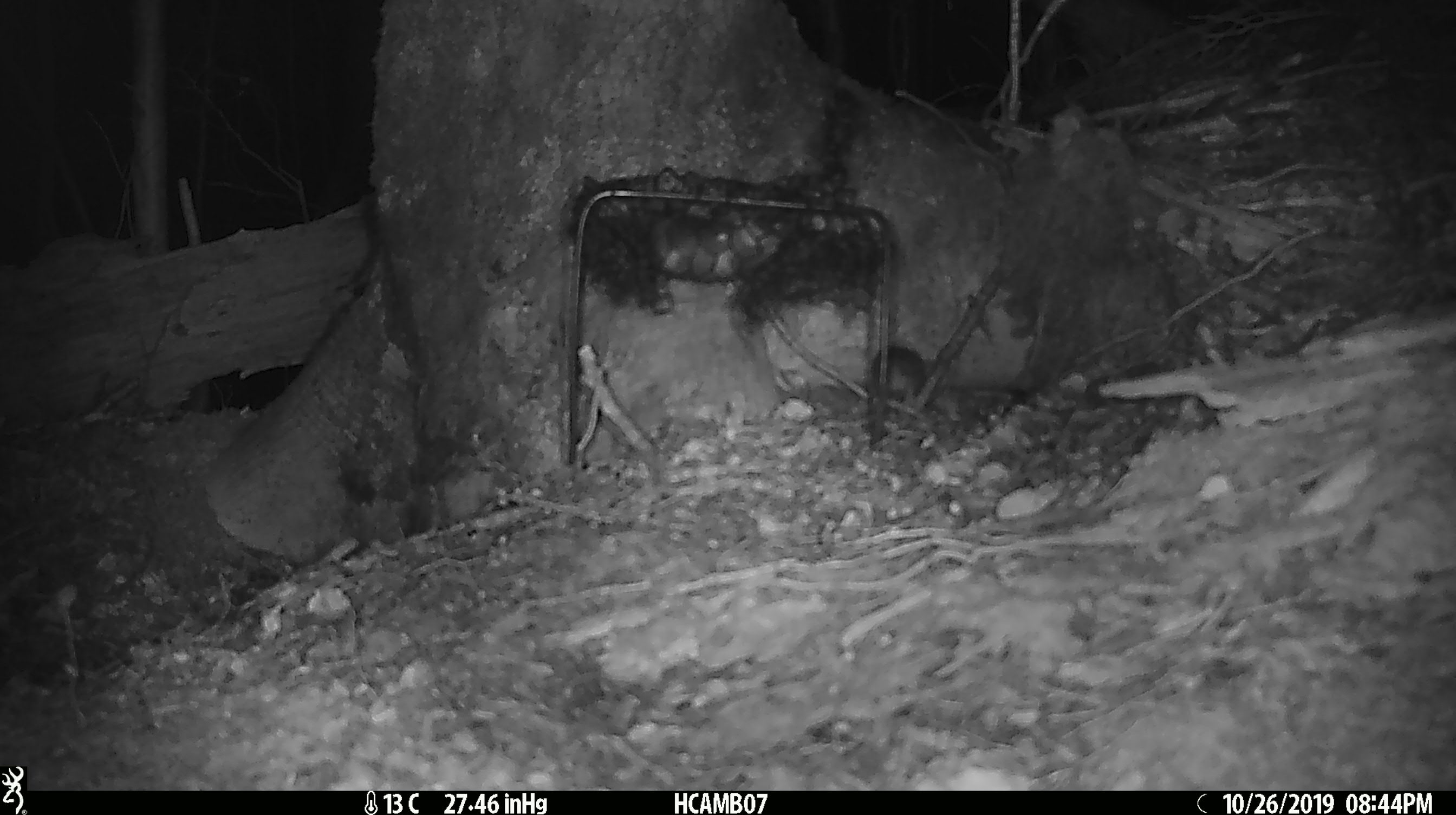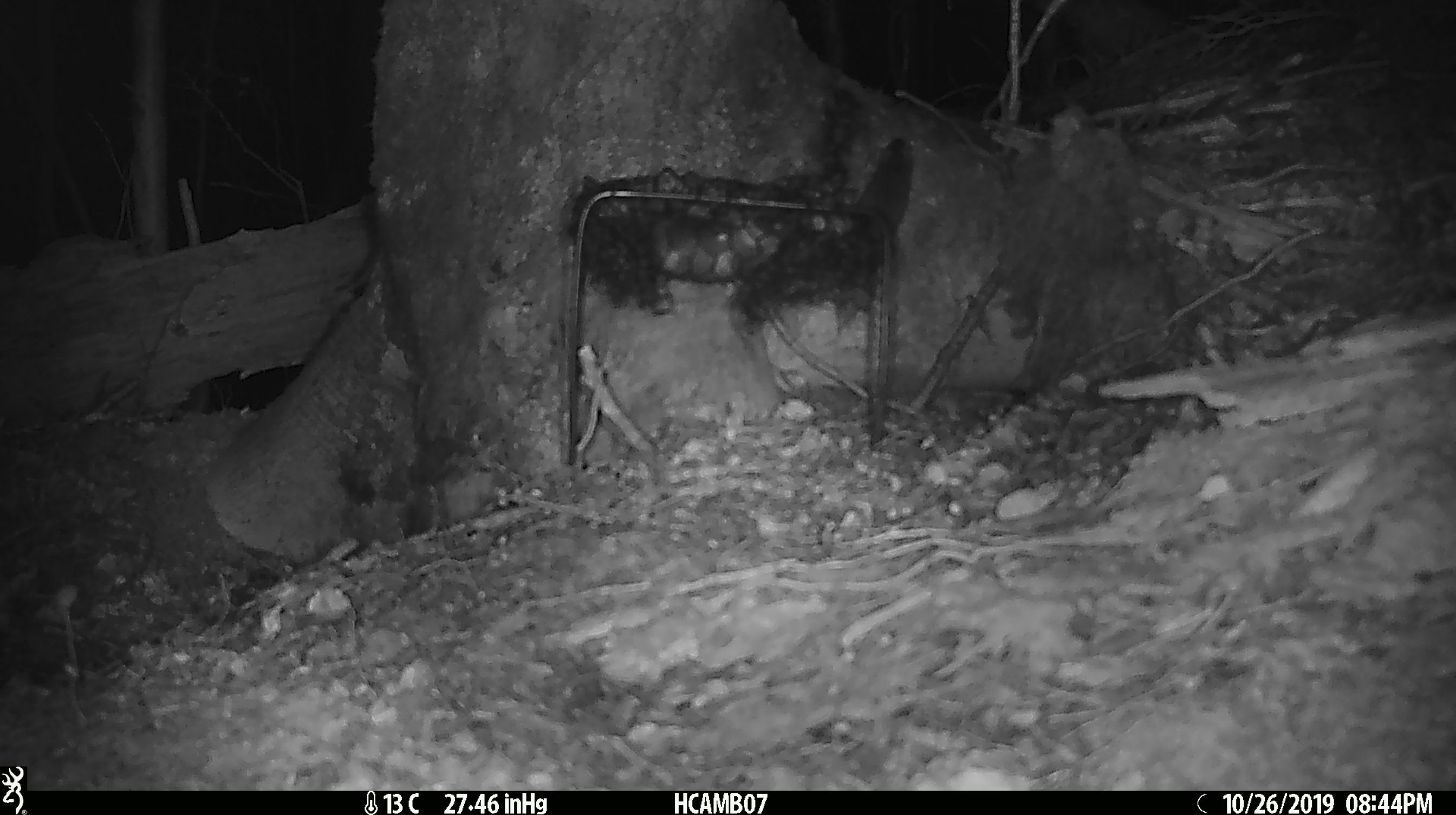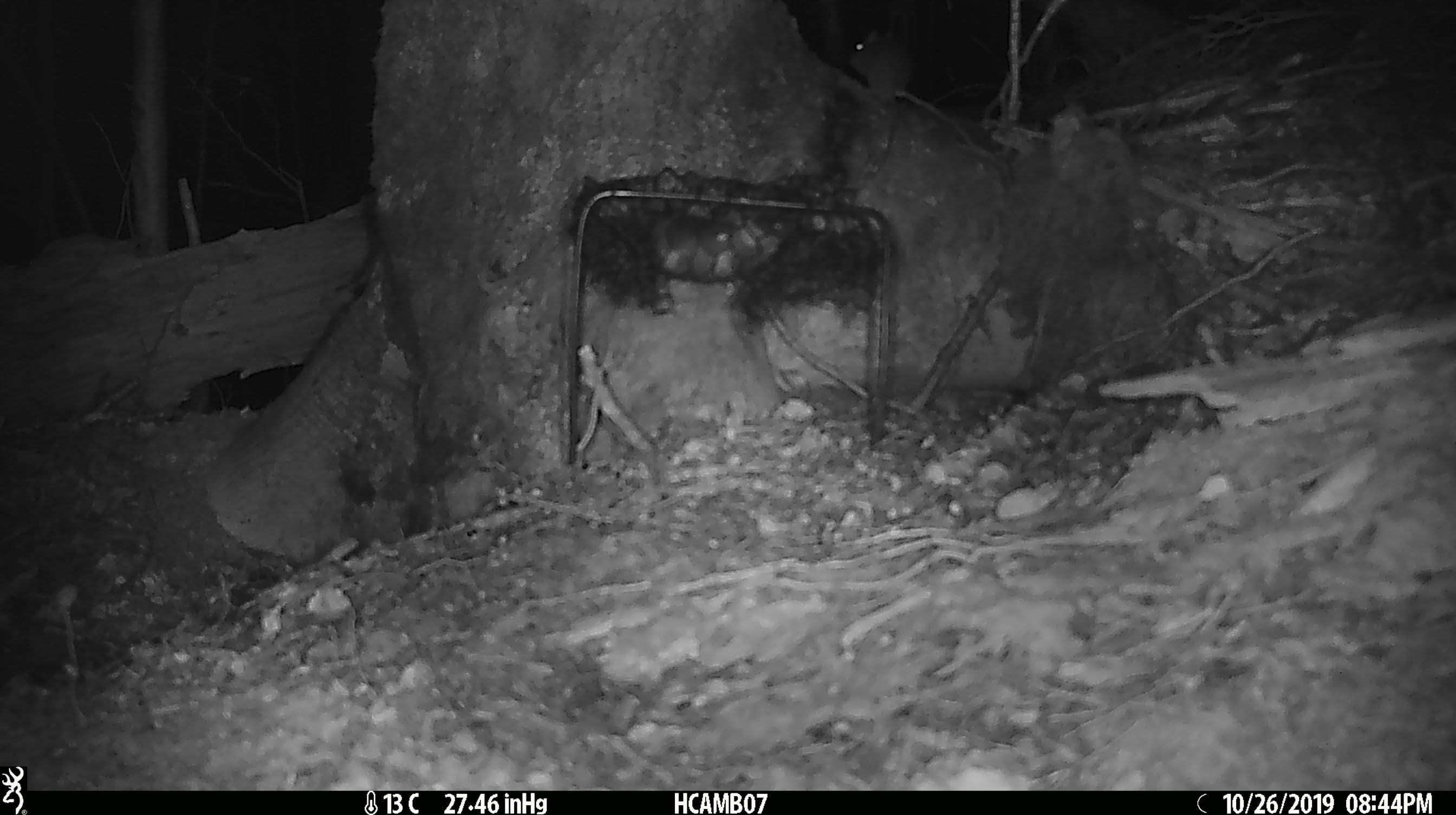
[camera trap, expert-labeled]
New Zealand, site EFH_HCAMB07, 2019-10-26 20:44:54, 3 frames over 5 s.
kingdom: Animalia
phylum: Chordata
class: Mammalia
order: Rodentia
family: Muridae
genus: Mus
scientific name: Mus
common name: mouse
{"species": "mouse (Mus)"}